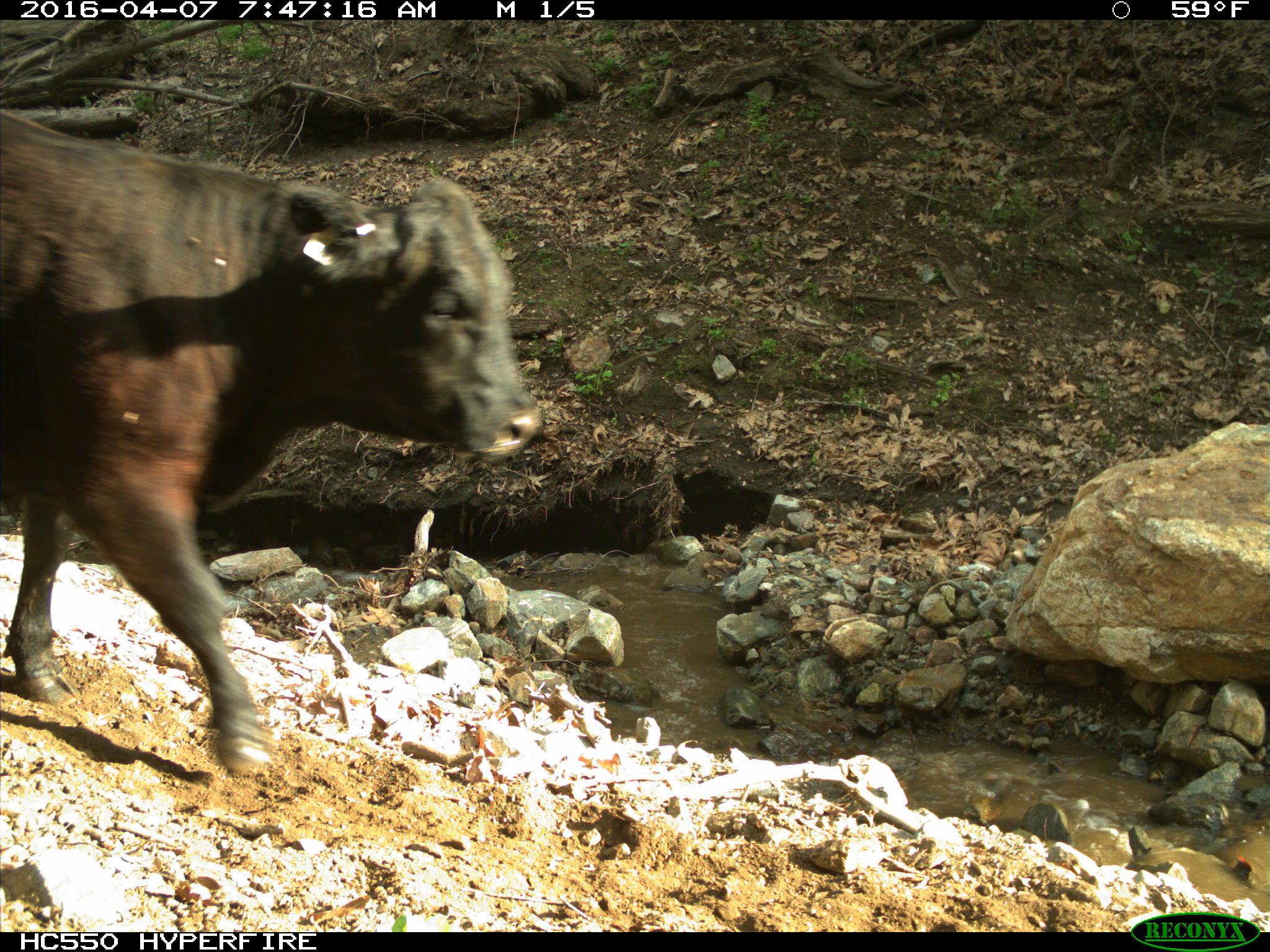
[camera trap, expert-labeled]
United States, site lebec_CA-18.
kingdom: Animalia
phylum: Chordata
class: Mammalia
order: Artiodactyla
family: Bovidae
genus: Bos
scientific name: Bos taurus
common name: domestic cow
Bos taurus (domestic cow).